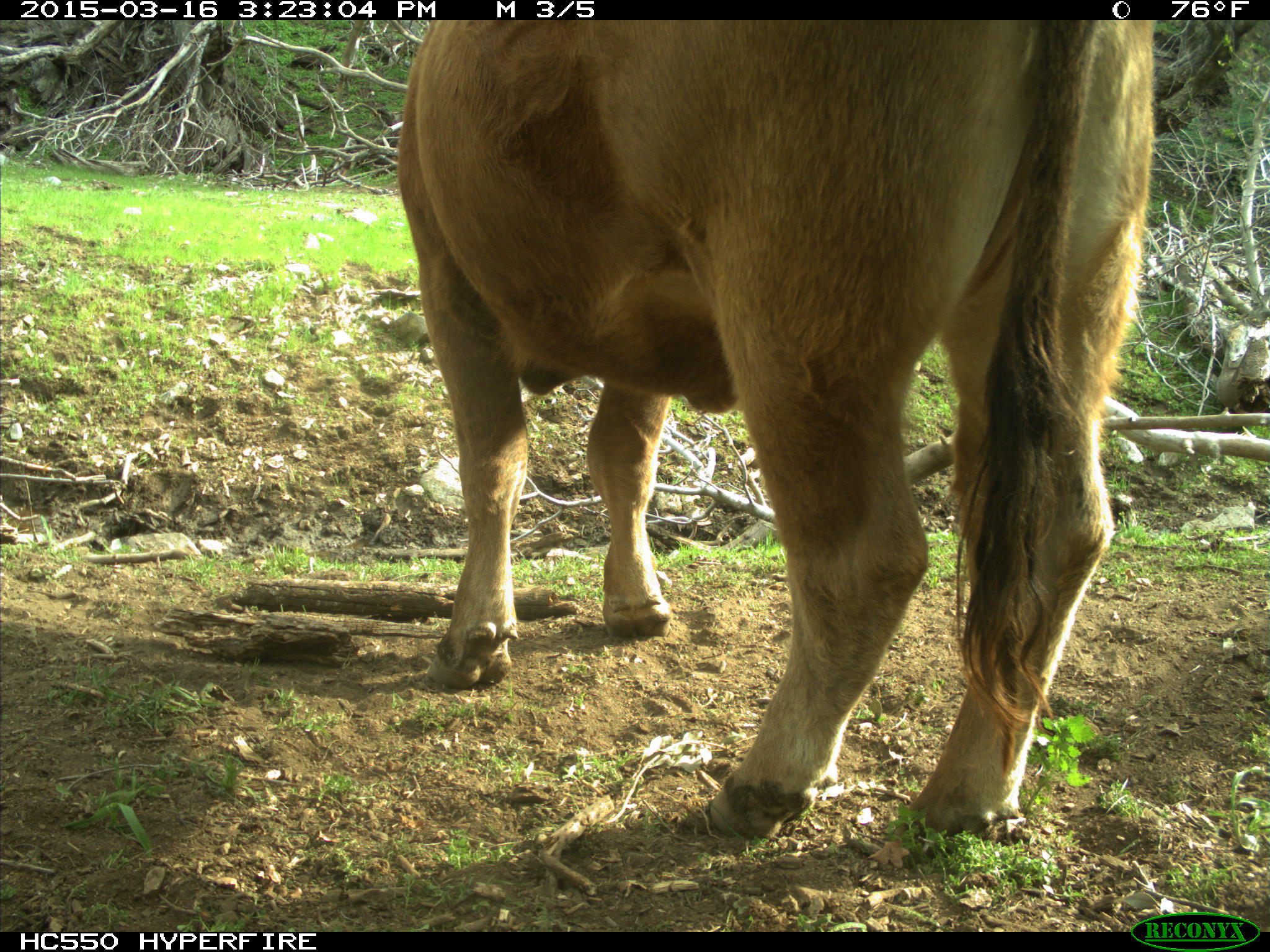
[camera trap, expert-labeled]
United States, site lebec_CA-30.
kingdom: Animalia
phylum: Chordata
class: Mammalia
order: Artiodactyla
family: Bovidae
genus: Bos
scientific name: Bos taurus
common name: domestic cow